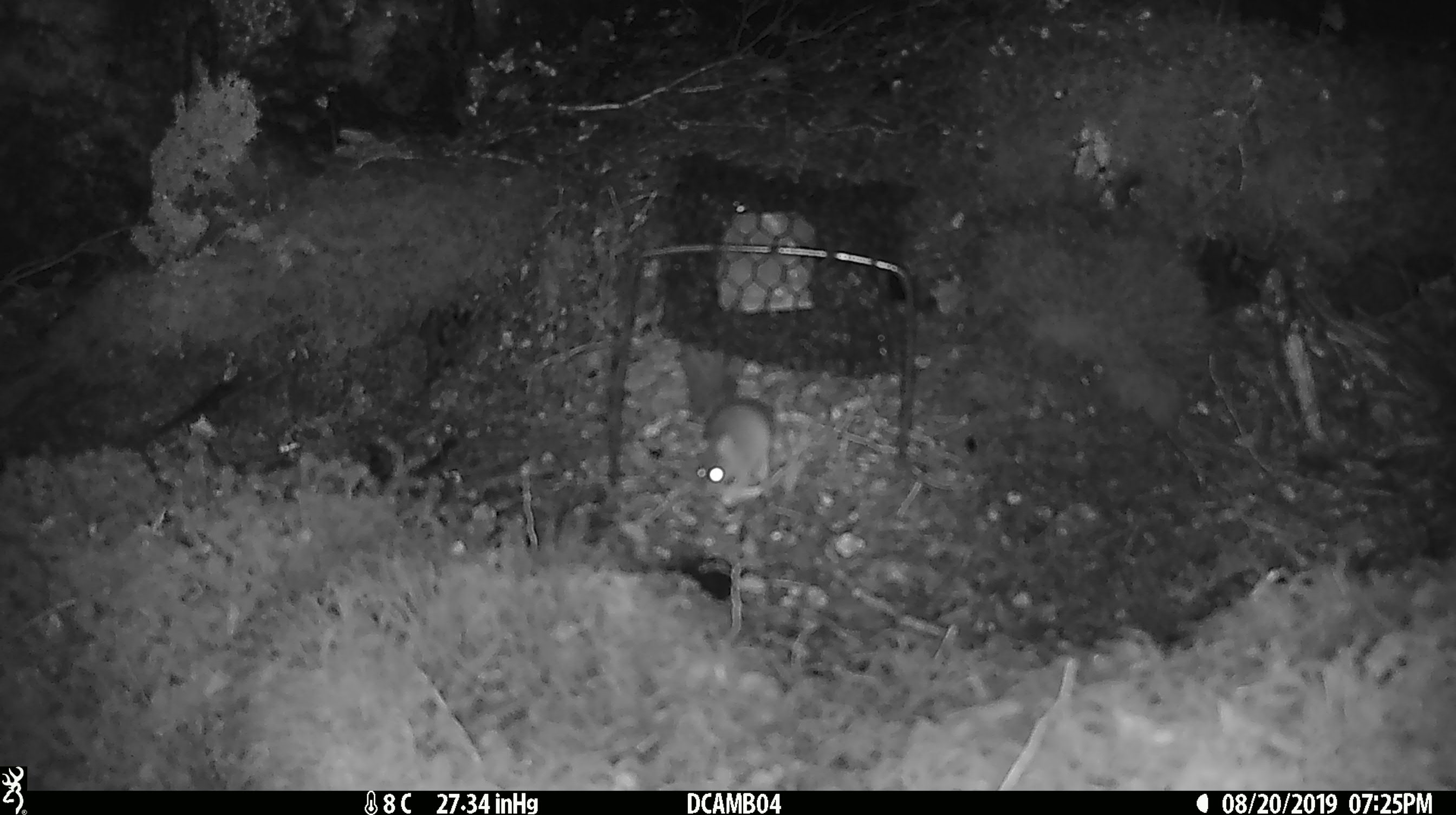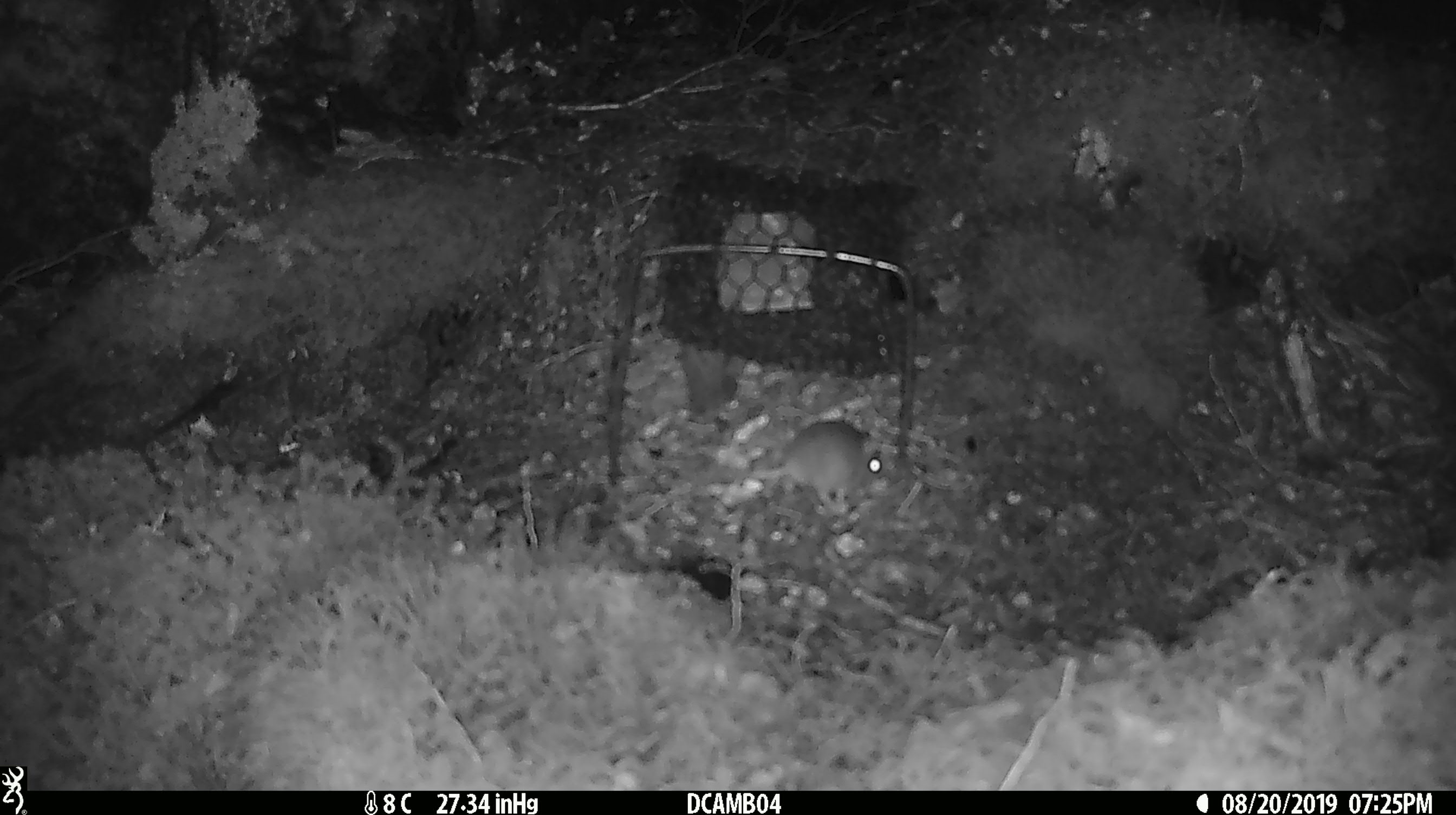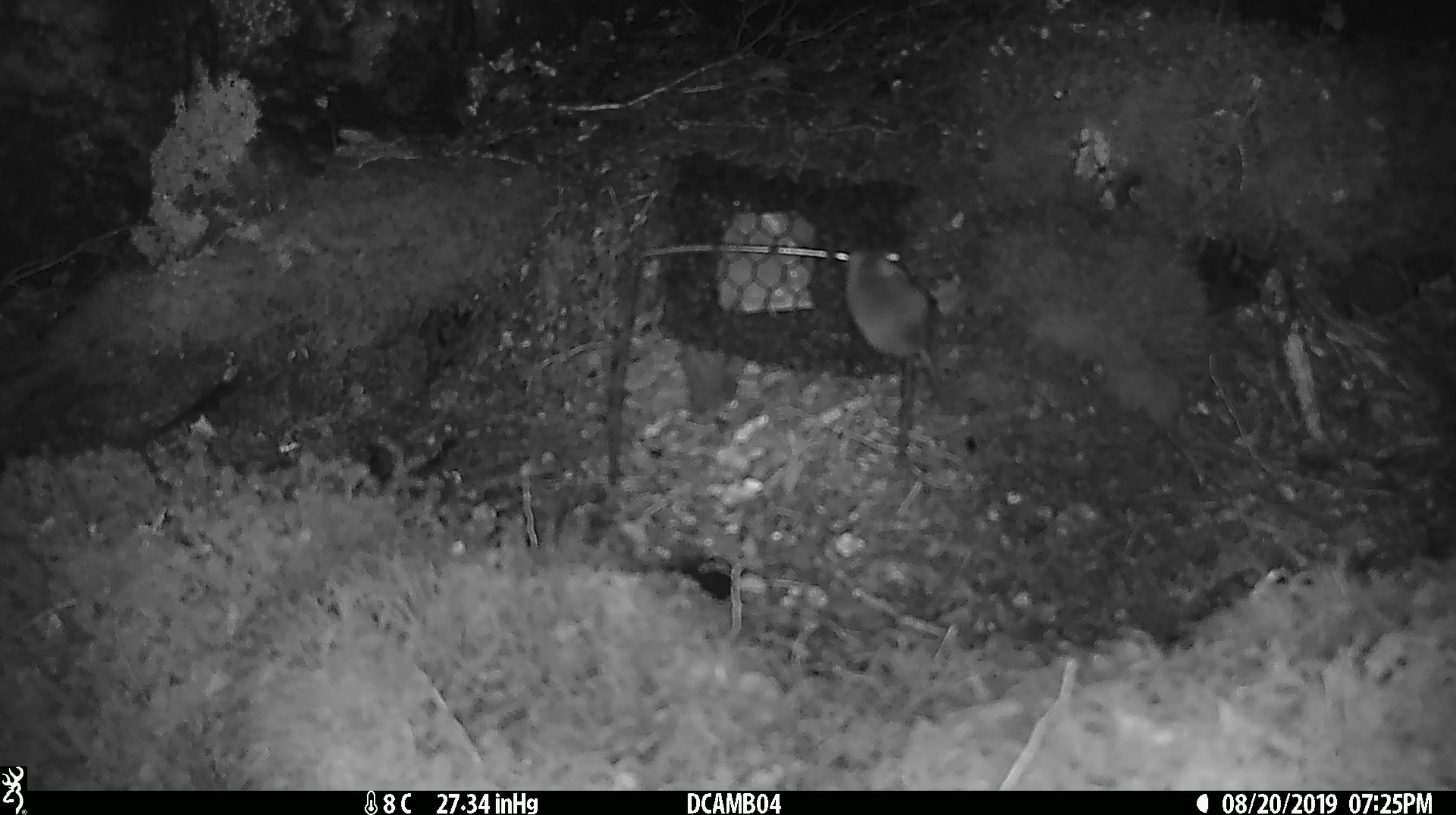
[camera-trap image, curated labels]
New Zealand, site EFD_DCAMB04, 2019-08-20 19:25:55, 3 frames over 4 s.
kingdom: Animalia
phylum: Chordata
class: Mammalia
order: Rodentia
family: Muridae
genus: Mus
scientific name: Mus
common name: mouse